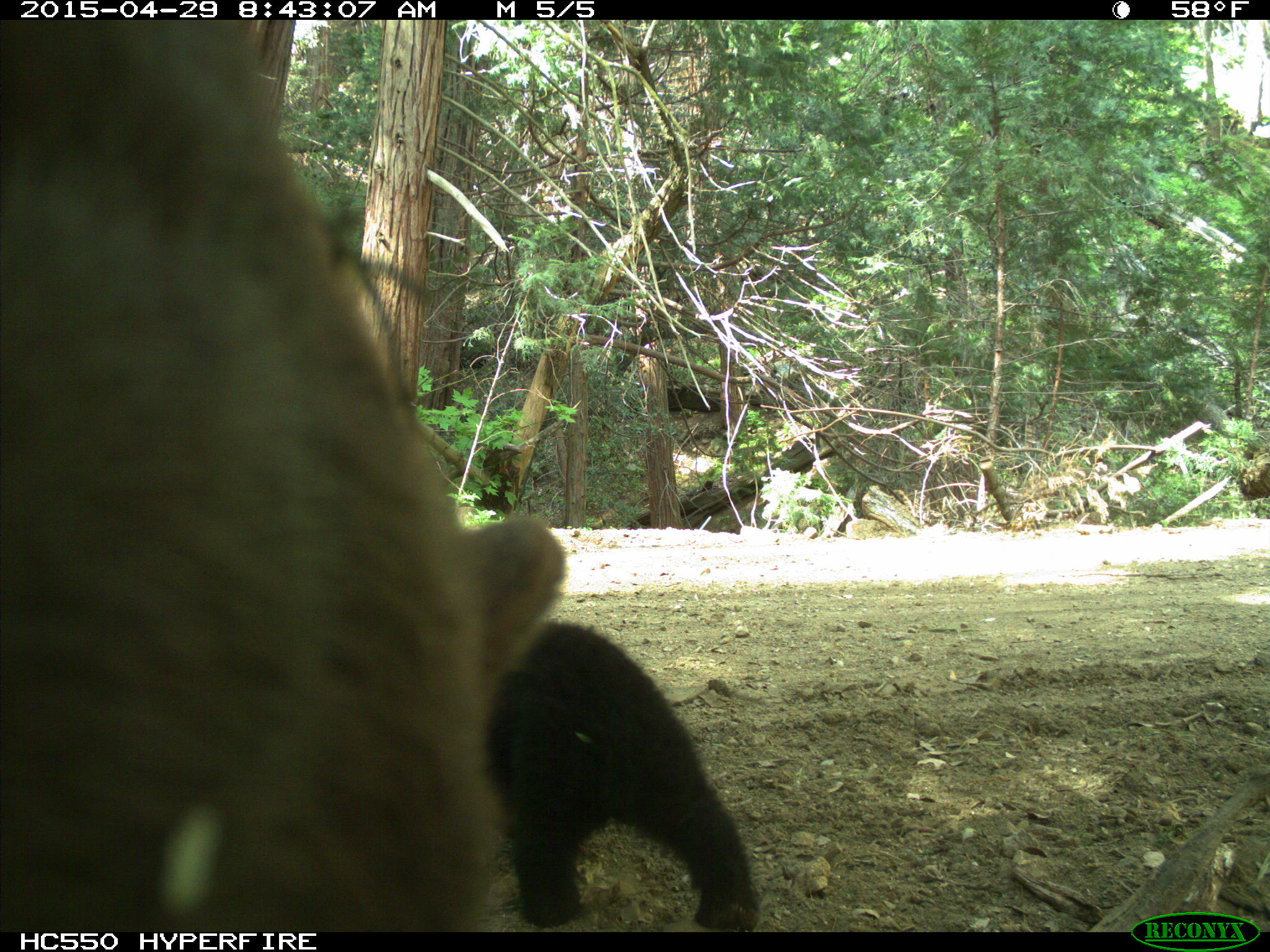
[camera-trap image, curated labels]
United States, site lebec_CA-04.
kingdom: Animalia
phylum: Chordata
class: Mammalia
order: Carnivora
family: Ursidae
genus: Ursus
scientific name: Ursus americanus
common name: american black bear